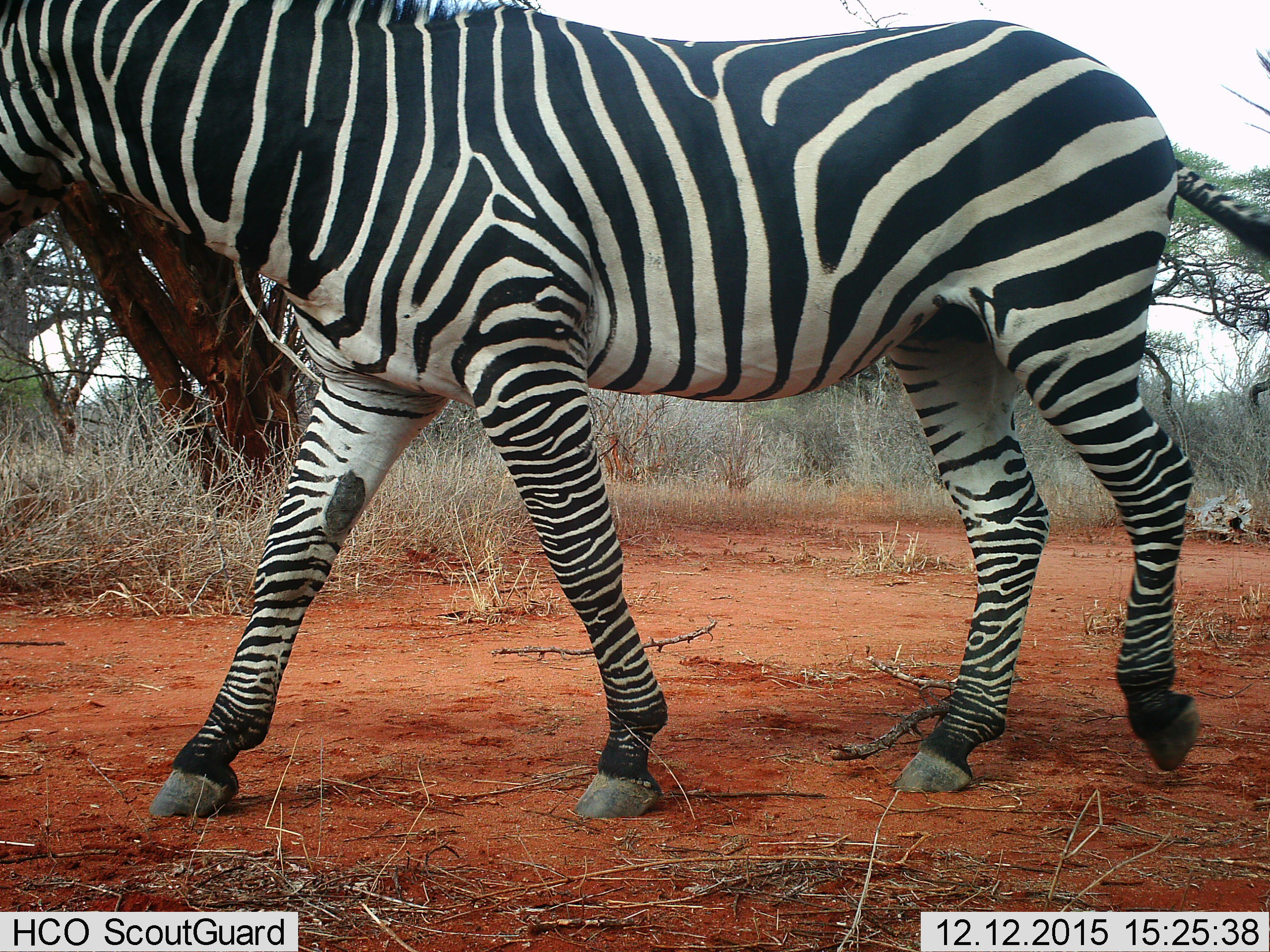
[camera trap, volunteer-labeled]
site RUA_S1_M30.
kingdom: Animalia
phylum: Chordata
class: Mammalia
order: Perissodactyla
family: Equidae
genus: Equus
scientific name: Equus quagga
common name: plains zebra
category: zebraplains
Zebraplains (plains zebra) (Equus quagga), count 1. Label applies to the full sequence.